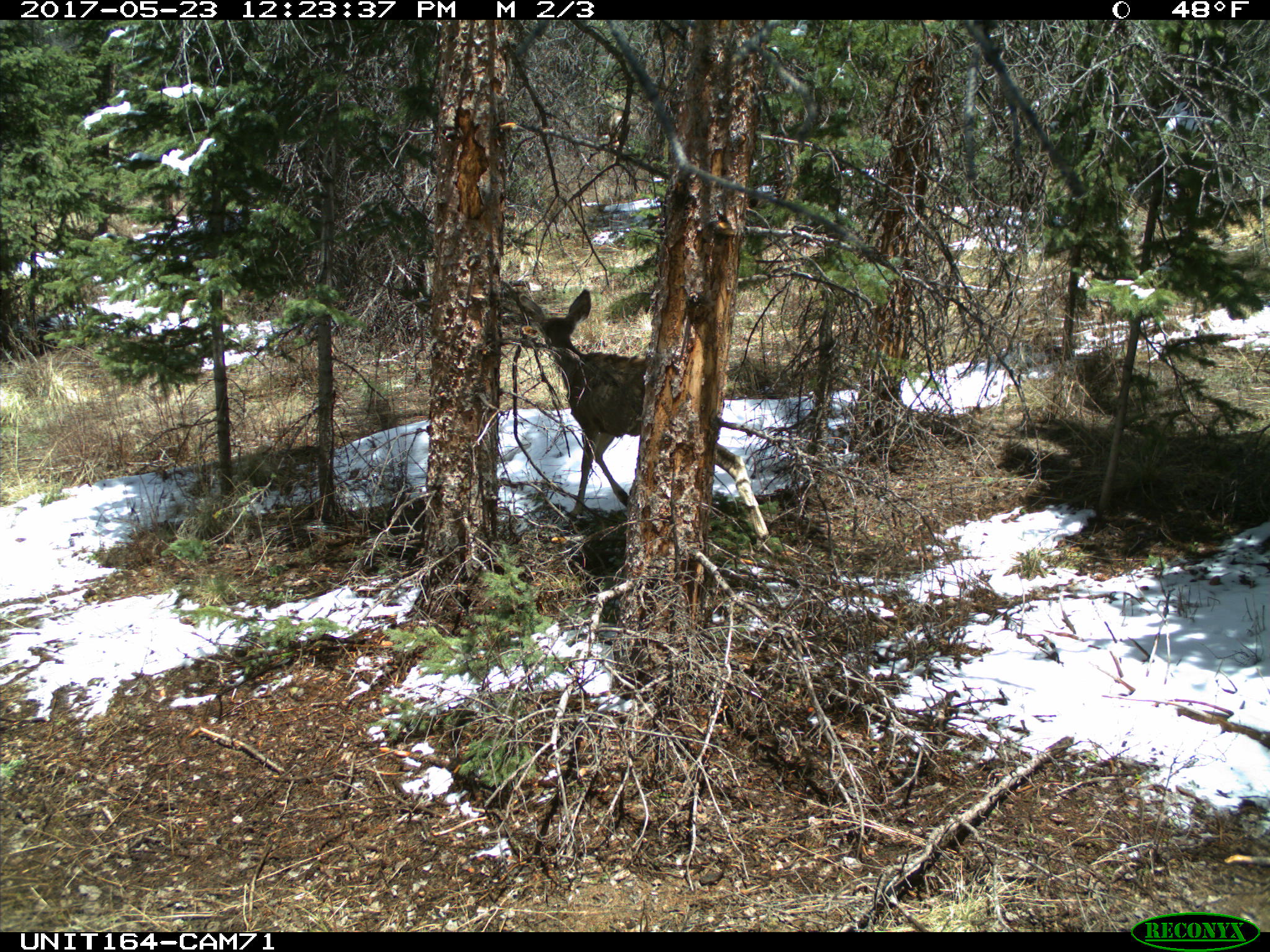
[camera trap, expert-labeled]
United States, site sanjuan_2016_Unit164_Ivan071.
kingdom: Animalia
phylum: Chordata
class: Mammalia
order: Artiodactyla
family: Cervidae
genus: Odocoileus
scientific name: Odocoileus hemionus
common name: mule deer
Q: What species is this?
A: Odocoileus hemionus (mule deer).